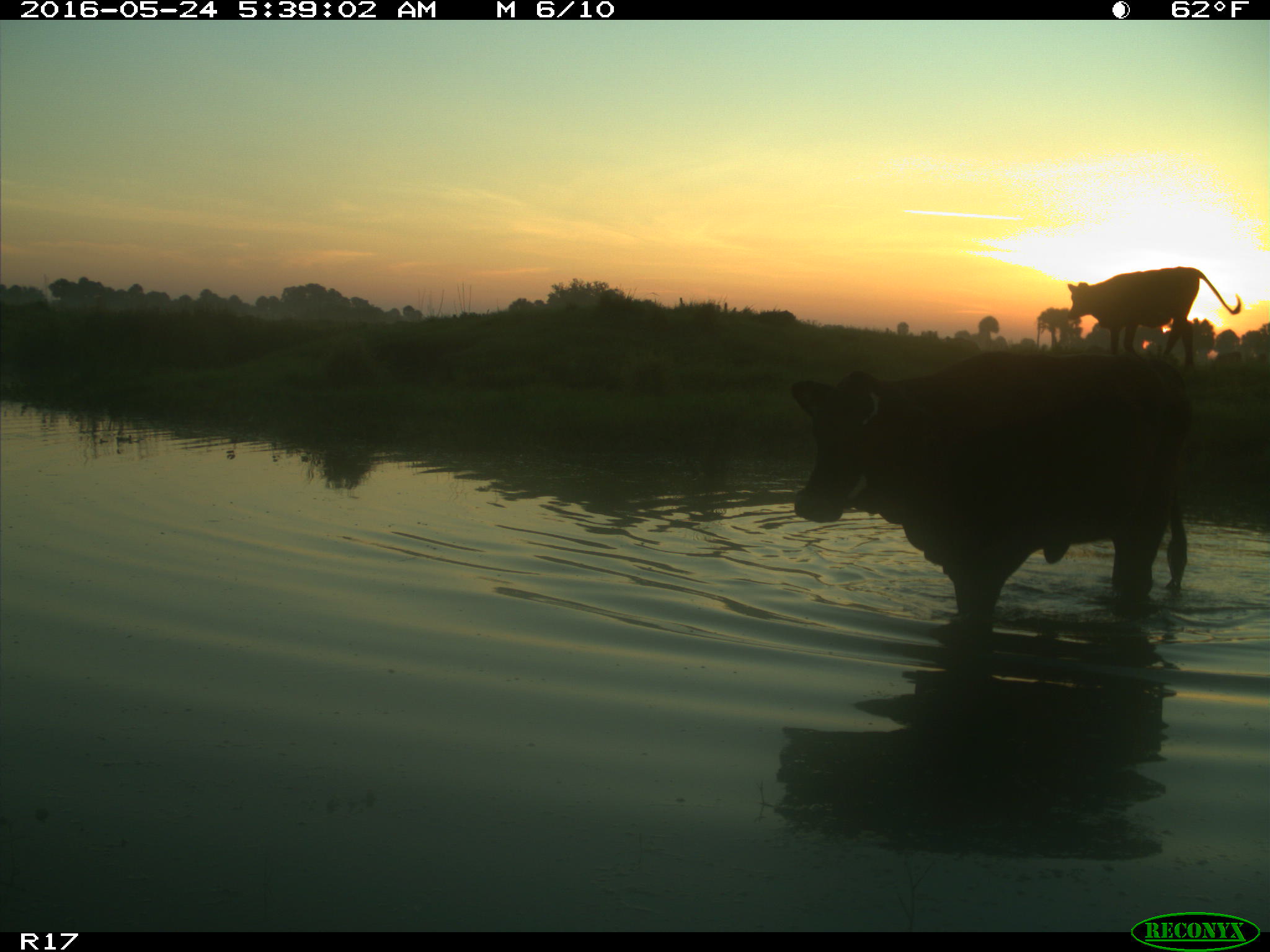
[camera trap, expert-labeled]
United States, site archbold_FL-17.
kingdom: Animalia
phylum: Chordata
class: Mammalia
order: Artiodactyla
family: Bovidae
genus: Bos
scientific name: Bos taurus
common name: domestic cow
Bos taurus (domestic cow).